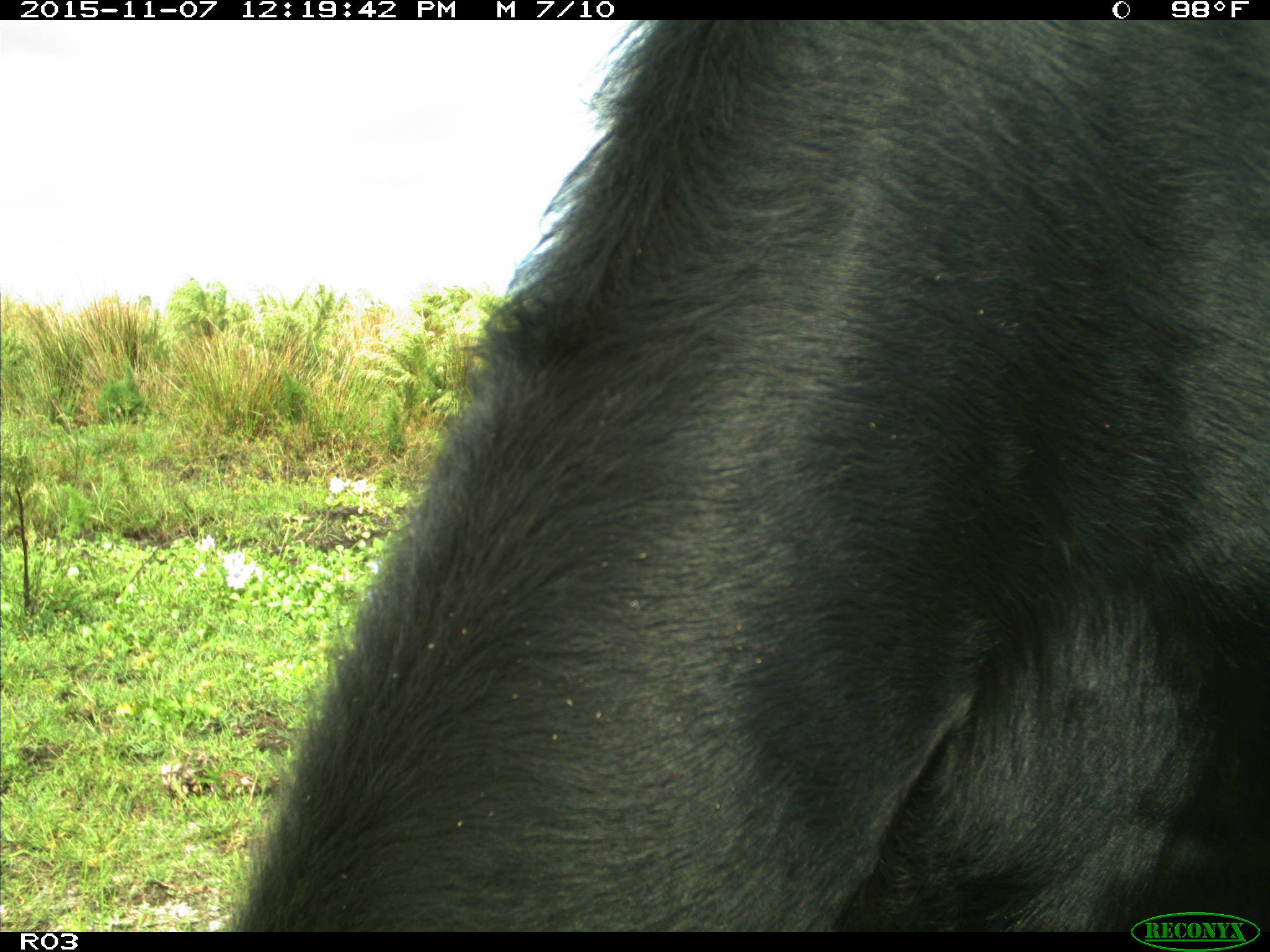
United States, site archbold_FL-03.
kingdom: Animalia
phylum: Chordata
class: Mammalia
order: Artiodactyla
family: Bovidae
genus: Bos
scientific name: Bos taurus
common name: domestic cow